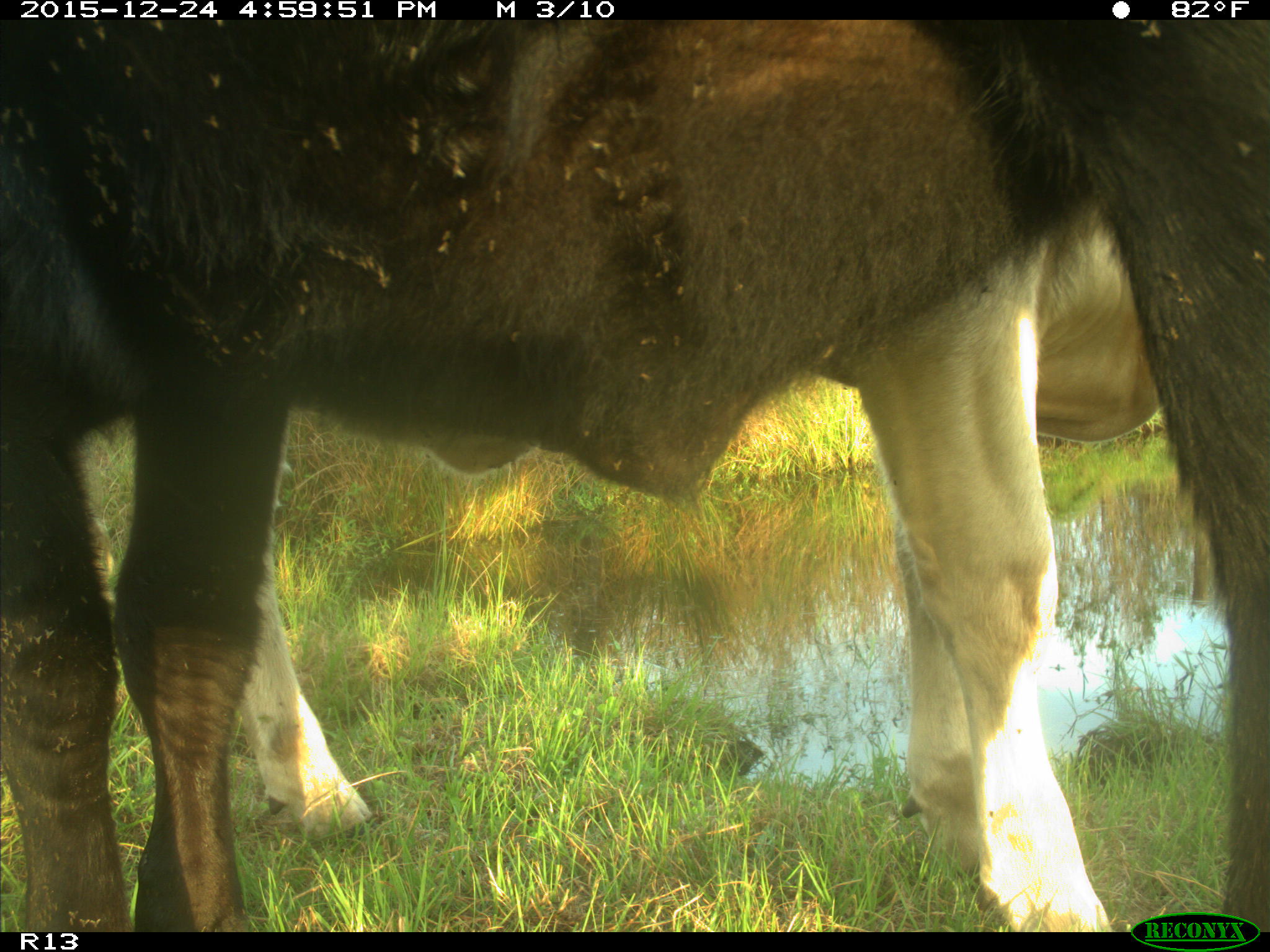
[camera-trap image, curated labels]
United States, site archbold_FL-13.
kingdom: Animalia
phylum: Chordata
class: Mammalia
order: Artiodactyla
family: Bovidae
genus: Bos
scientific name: Bos taurus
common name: domestic cow